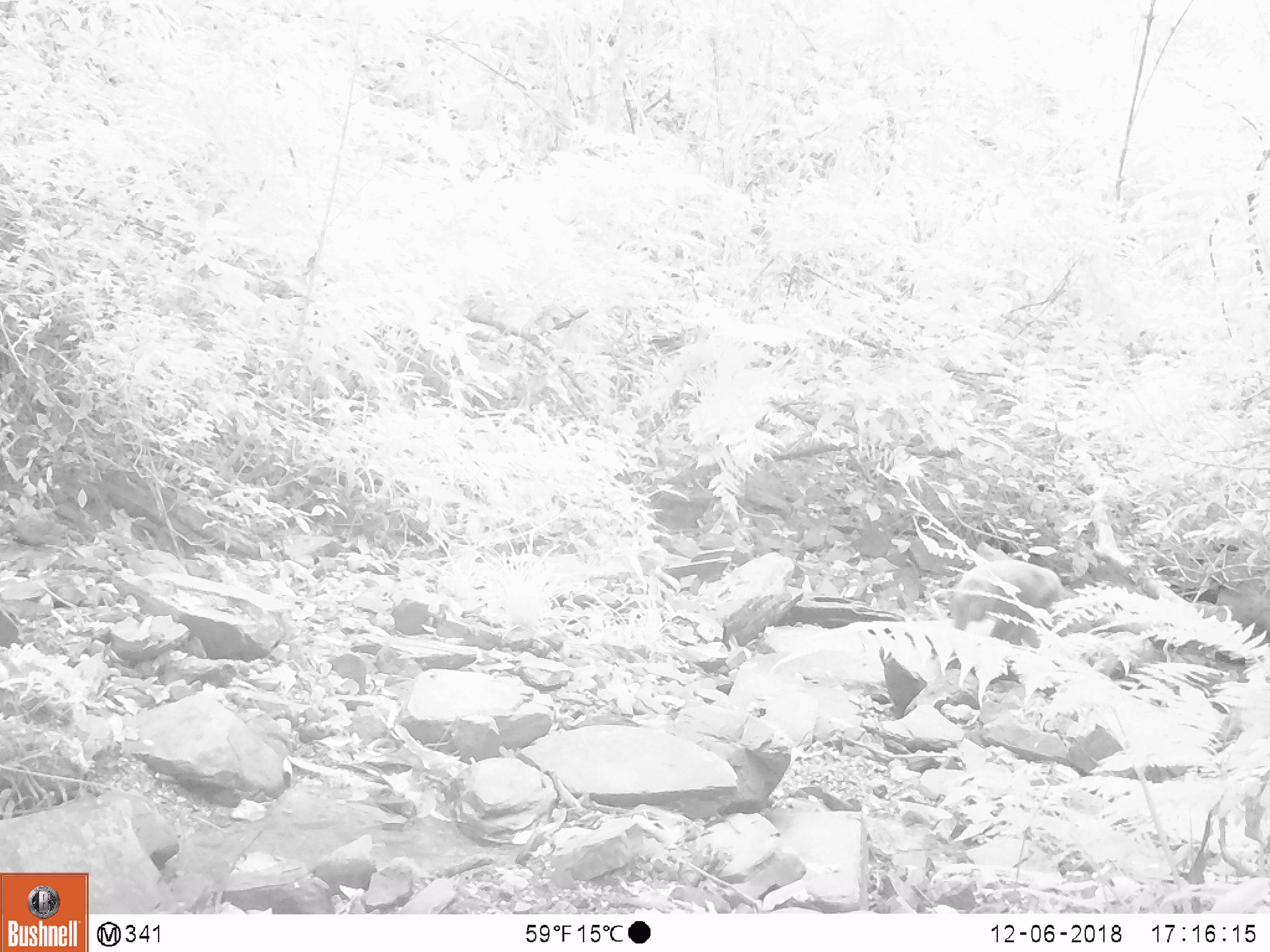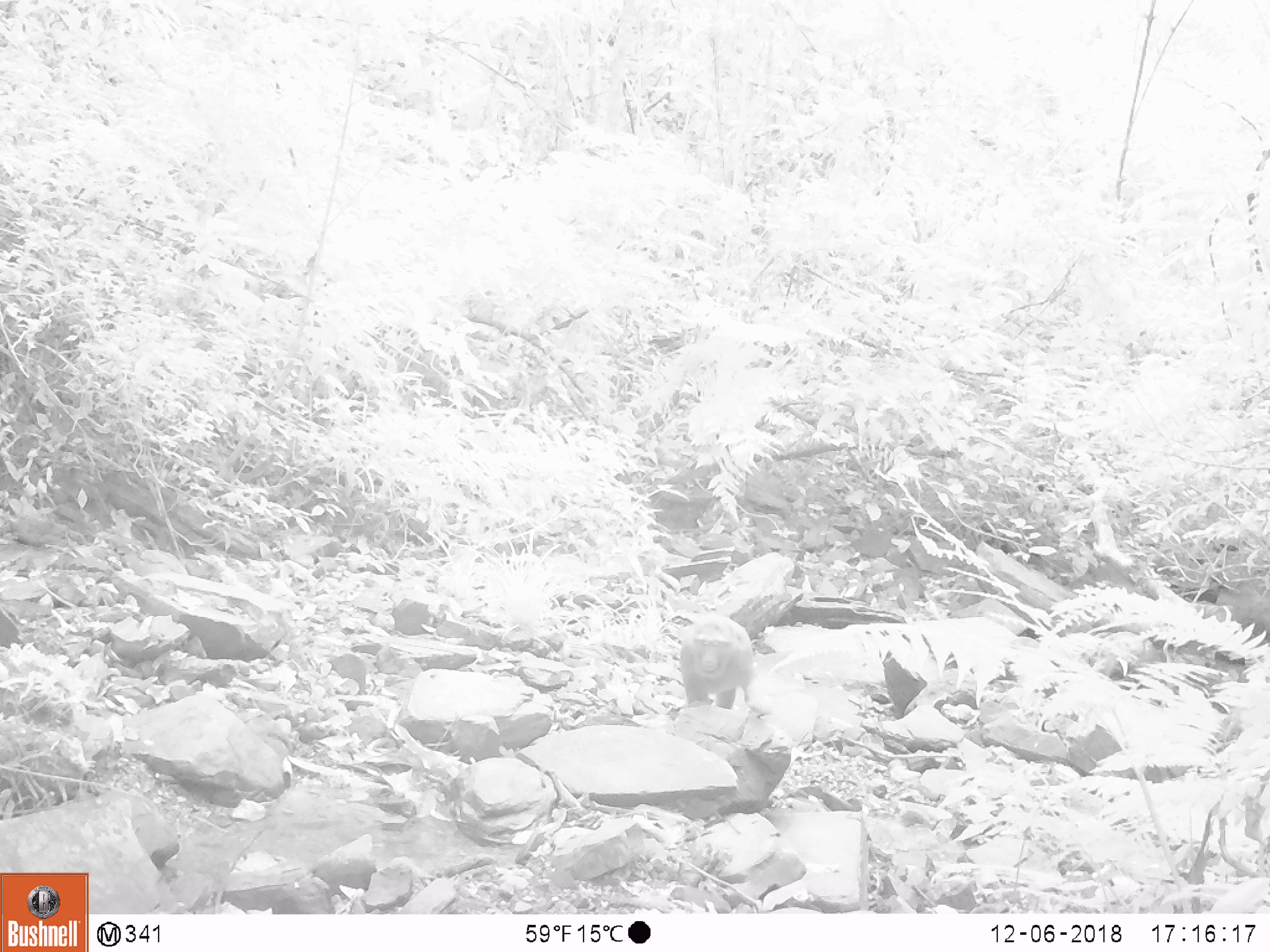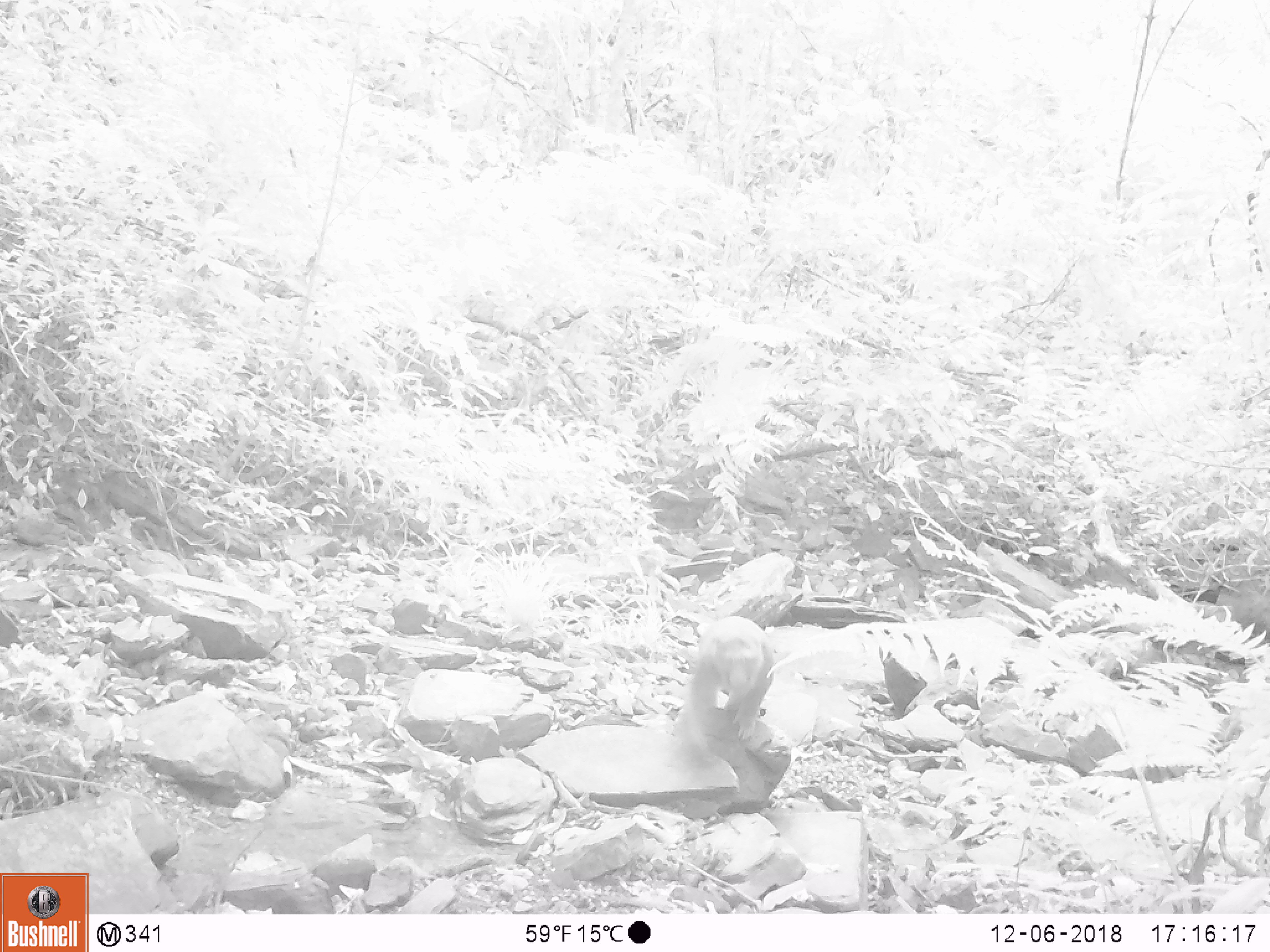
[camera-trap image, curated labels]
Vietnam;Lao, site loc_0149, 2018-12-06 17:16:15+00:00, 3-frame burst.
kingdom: Animalia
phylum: Chordata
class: Mammalia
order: Primates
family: Cercopithecidae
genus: Macaca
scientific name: Macaca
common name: macaques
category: assam or rhesus macaque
Assam or rhesus macaque (macaques) (Macaca). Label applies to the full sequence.